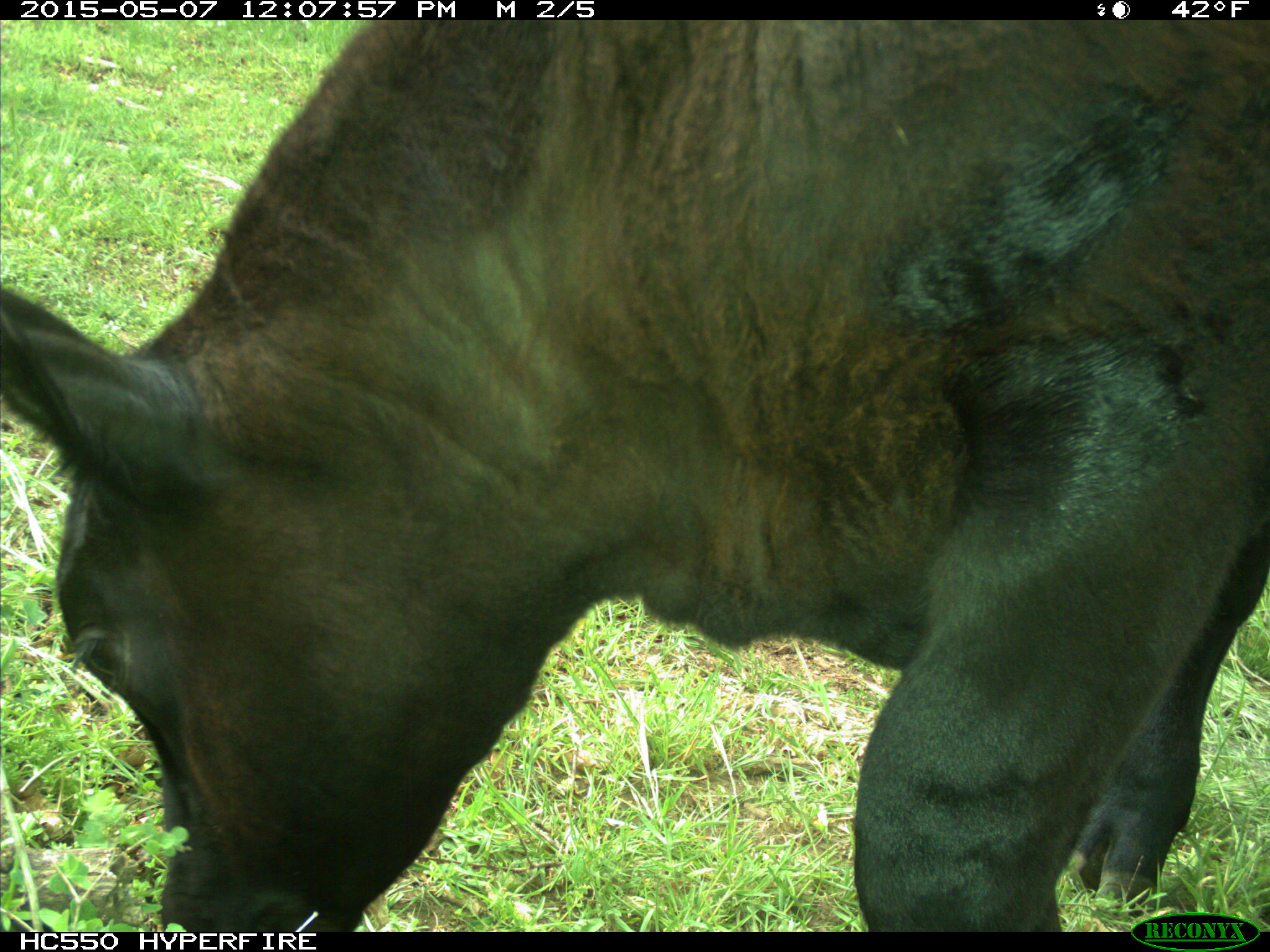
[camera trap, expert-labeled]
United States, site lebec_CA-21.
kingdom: Animalia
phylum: Chordata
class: Mammalia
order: Artiodactyla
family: Bovidae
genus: Bos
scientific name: Bos taurus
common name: domestic cow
Bos taurus (domestic cow).